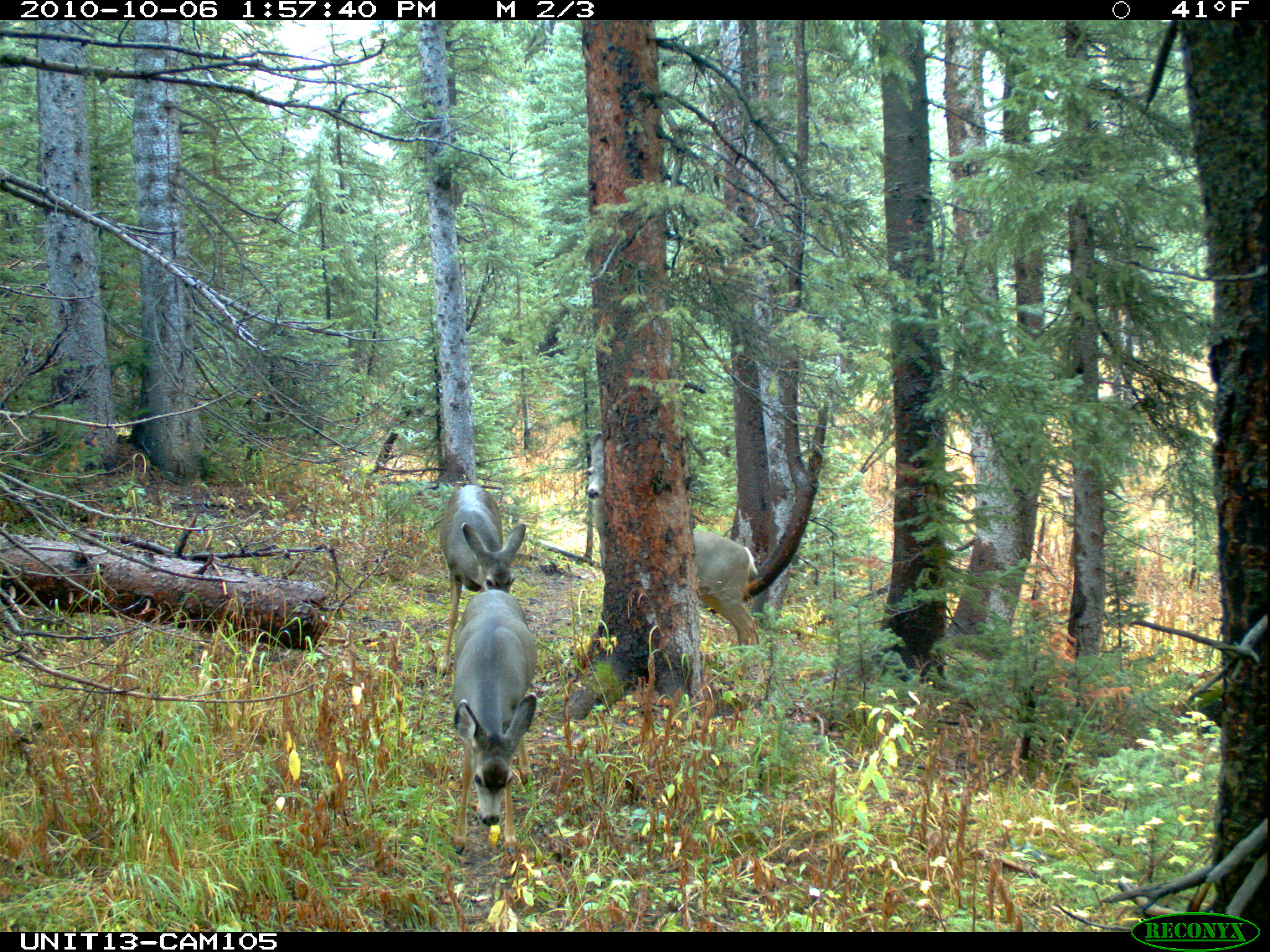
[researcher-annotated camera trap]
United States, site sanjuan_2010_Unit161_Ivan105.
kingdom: Animalia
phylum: Chordata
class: Mammalia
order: Artiodactyla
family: Cervidae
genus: Odocoileus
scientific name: Odocoileus hemionus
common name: mule deer